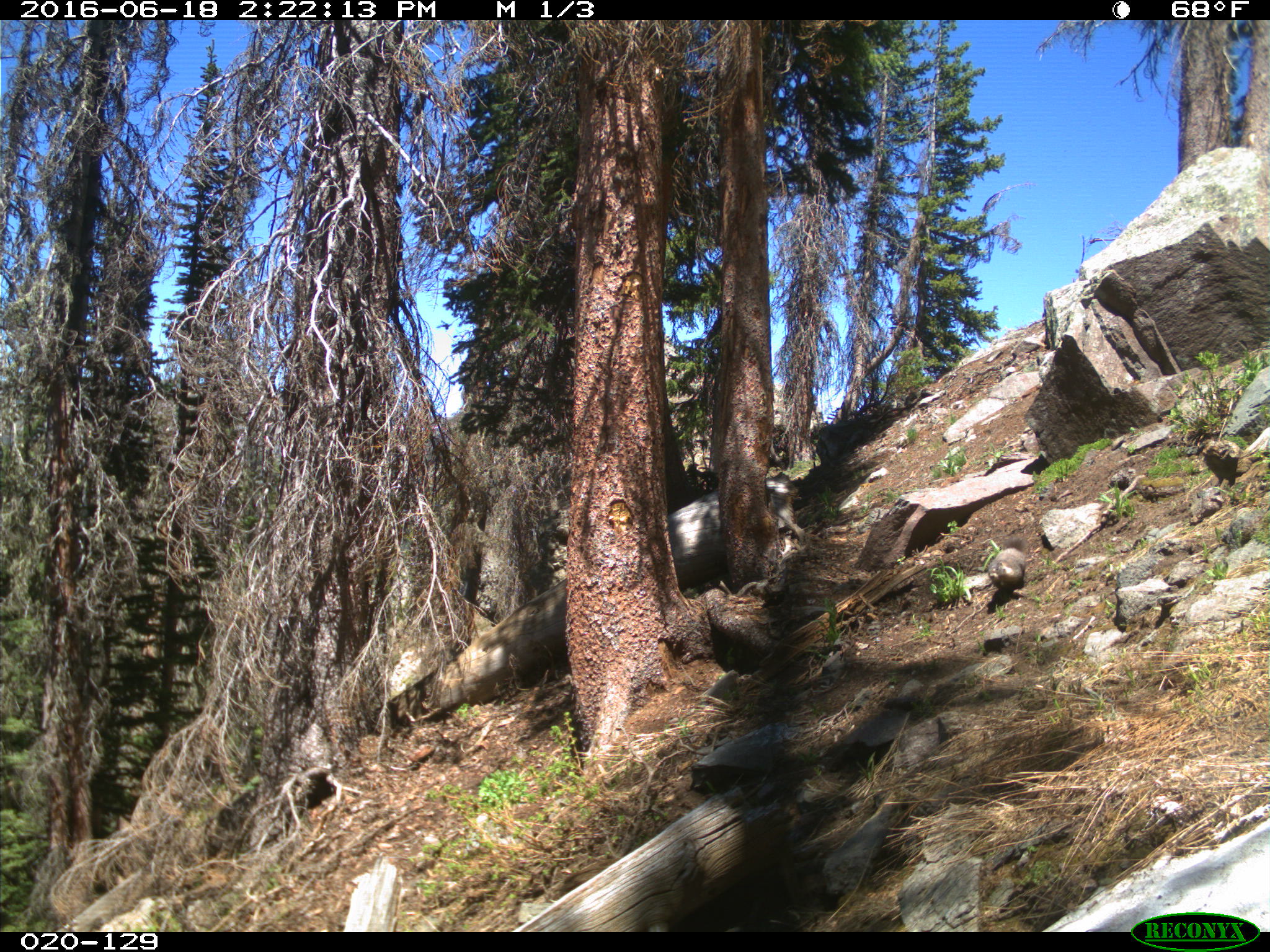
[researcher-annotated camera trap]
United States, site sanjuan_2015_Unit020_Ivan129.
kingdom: Animalia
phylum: Chordata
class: Mammalia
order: Rodentia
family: Sciuridae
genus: Marmota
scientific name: Marmota flaviventris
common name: yellow-bellied marmot